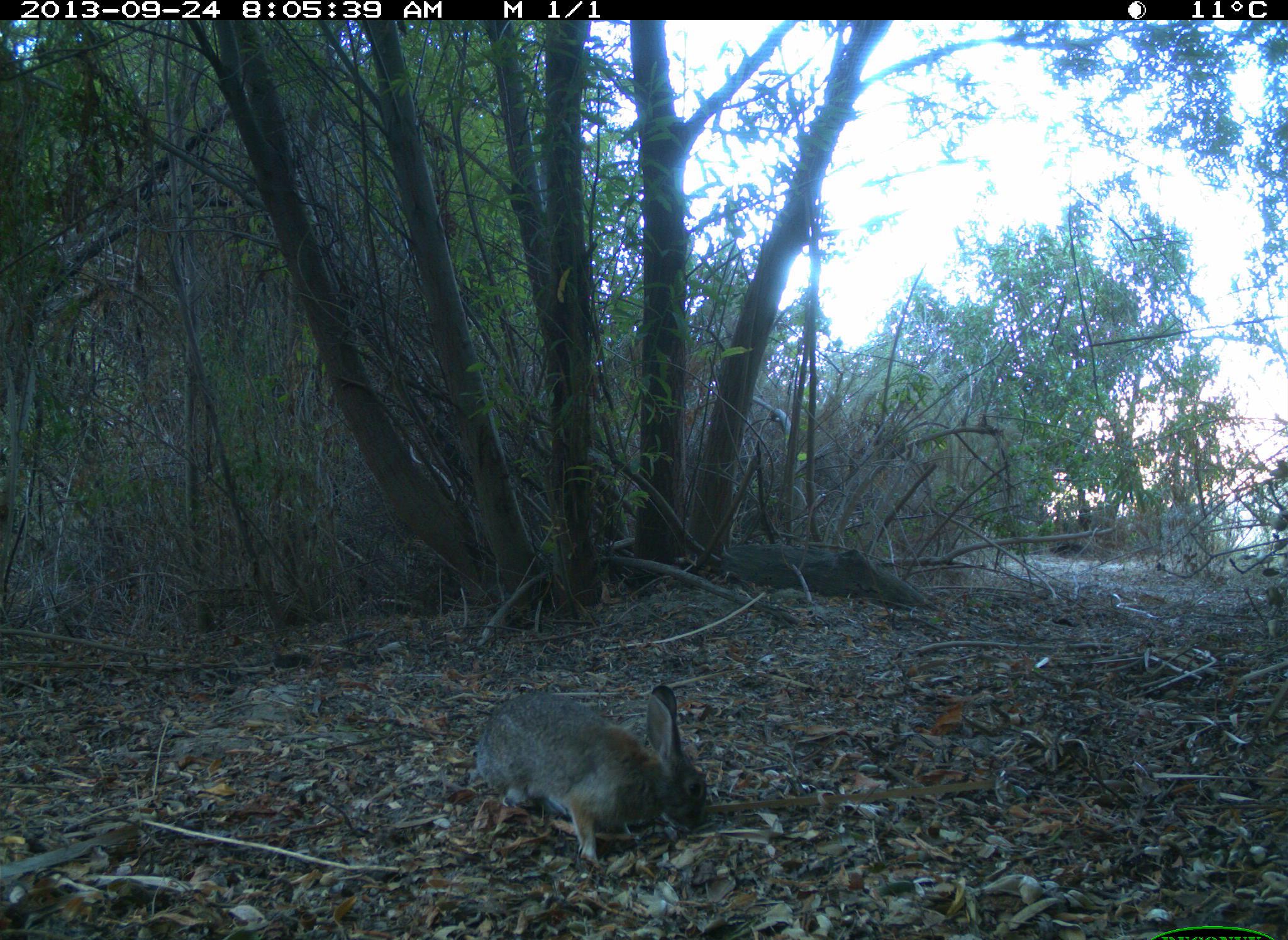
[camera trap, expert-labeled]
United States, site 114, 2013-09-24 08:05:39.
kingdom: Animalia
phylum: Chordata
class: Mammalia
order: Lagomorpha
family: Leporidae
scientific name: Leporidae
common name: rabbits and hares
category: rabbit